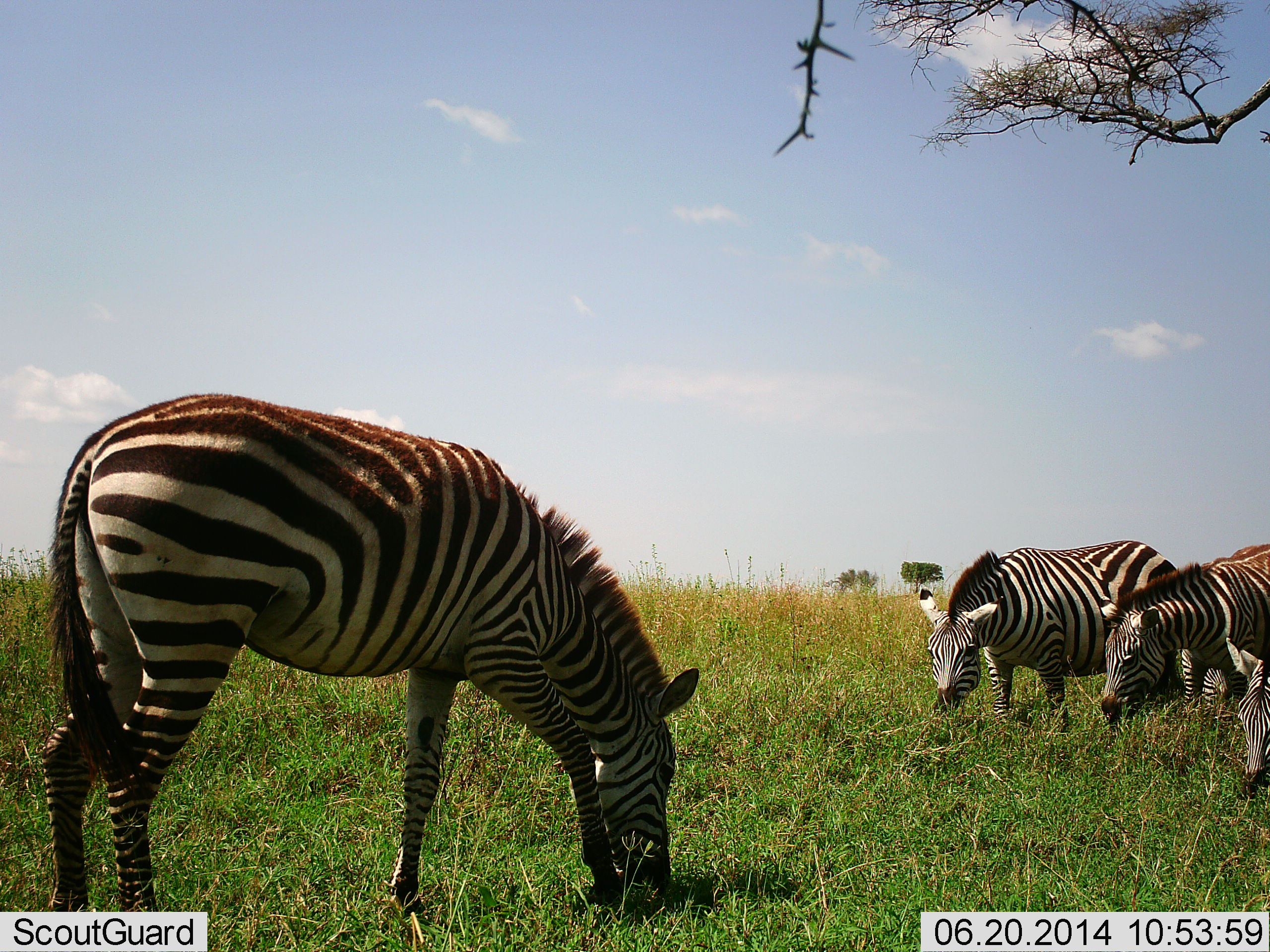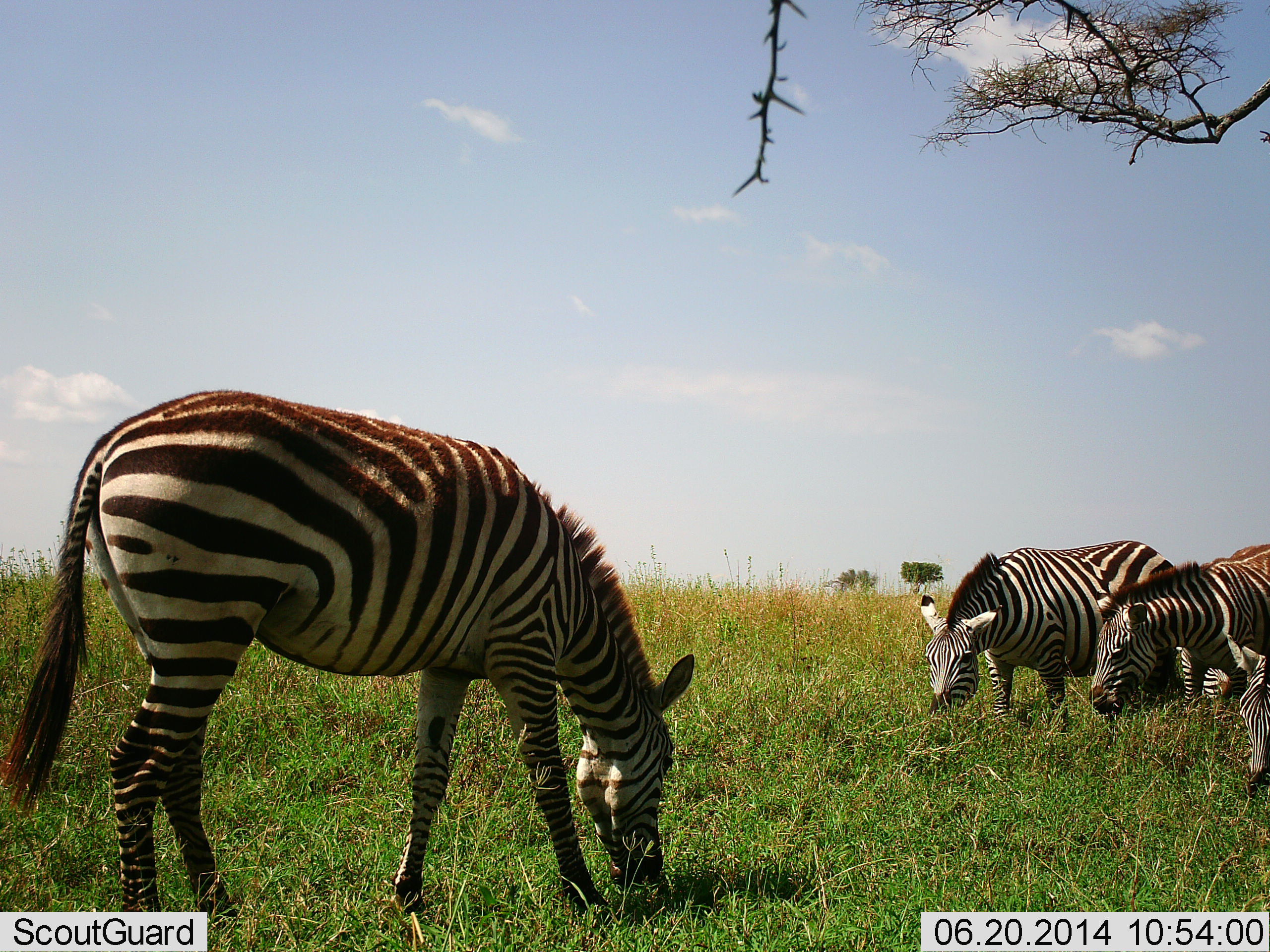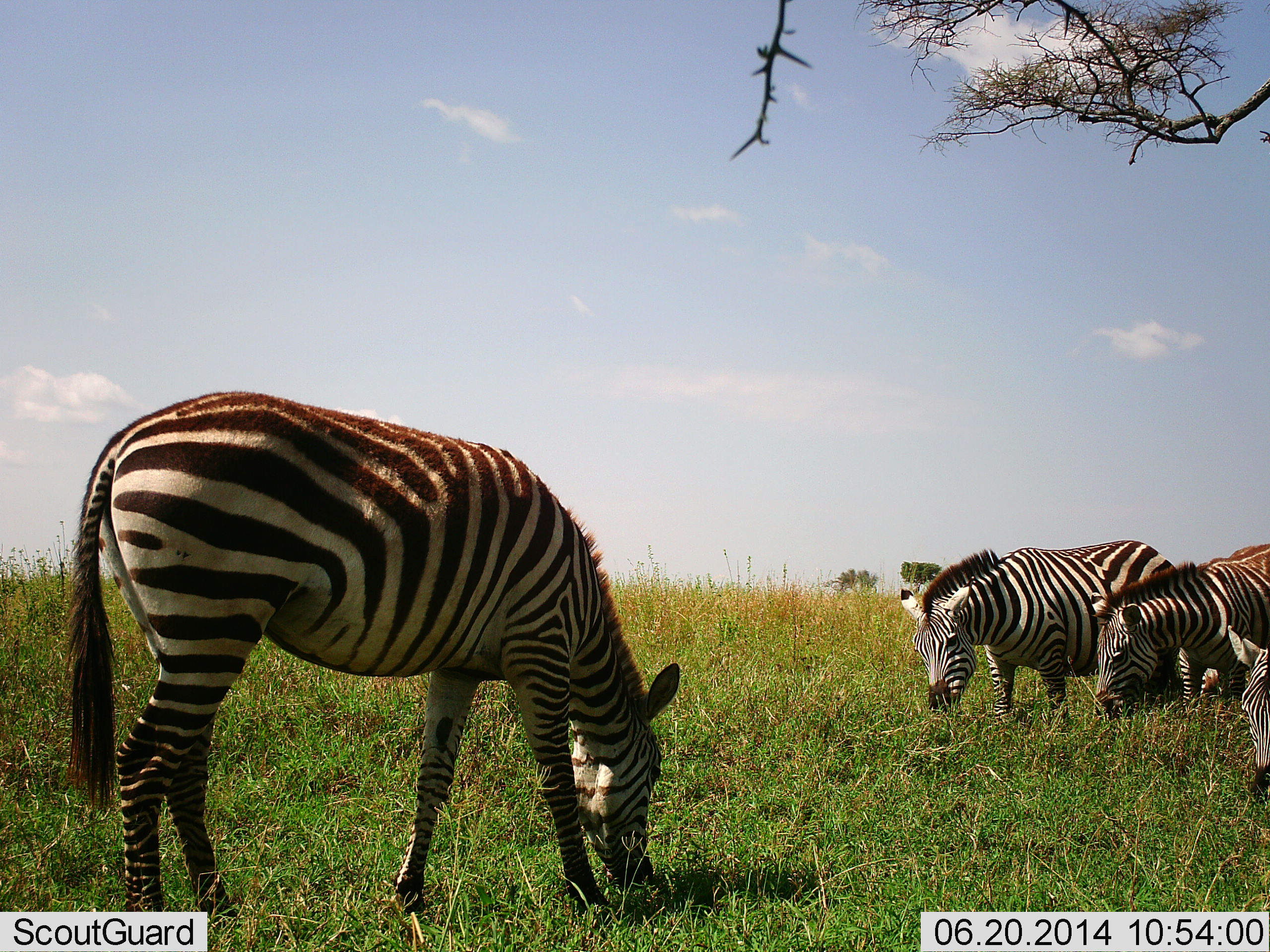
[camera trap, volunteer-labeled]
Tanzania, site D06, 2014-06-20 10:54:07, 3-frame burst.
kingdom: Animalia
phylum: Chordata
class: Mammalia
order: Perissodactyla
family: Equidae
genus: Equus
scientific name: Equus quagga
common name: plains zebra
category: zebra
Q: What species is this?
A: Zebra (plains zebra) (Equus quagga).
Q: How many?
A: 4.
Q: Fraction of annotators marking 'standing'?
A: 40%.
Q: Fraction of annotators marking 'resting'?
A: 0%.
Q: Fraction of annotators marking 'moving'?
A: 10%.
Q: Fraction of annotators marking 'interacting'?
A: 0%.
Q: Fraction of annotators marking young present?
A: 10%.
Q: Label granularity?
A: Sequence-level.